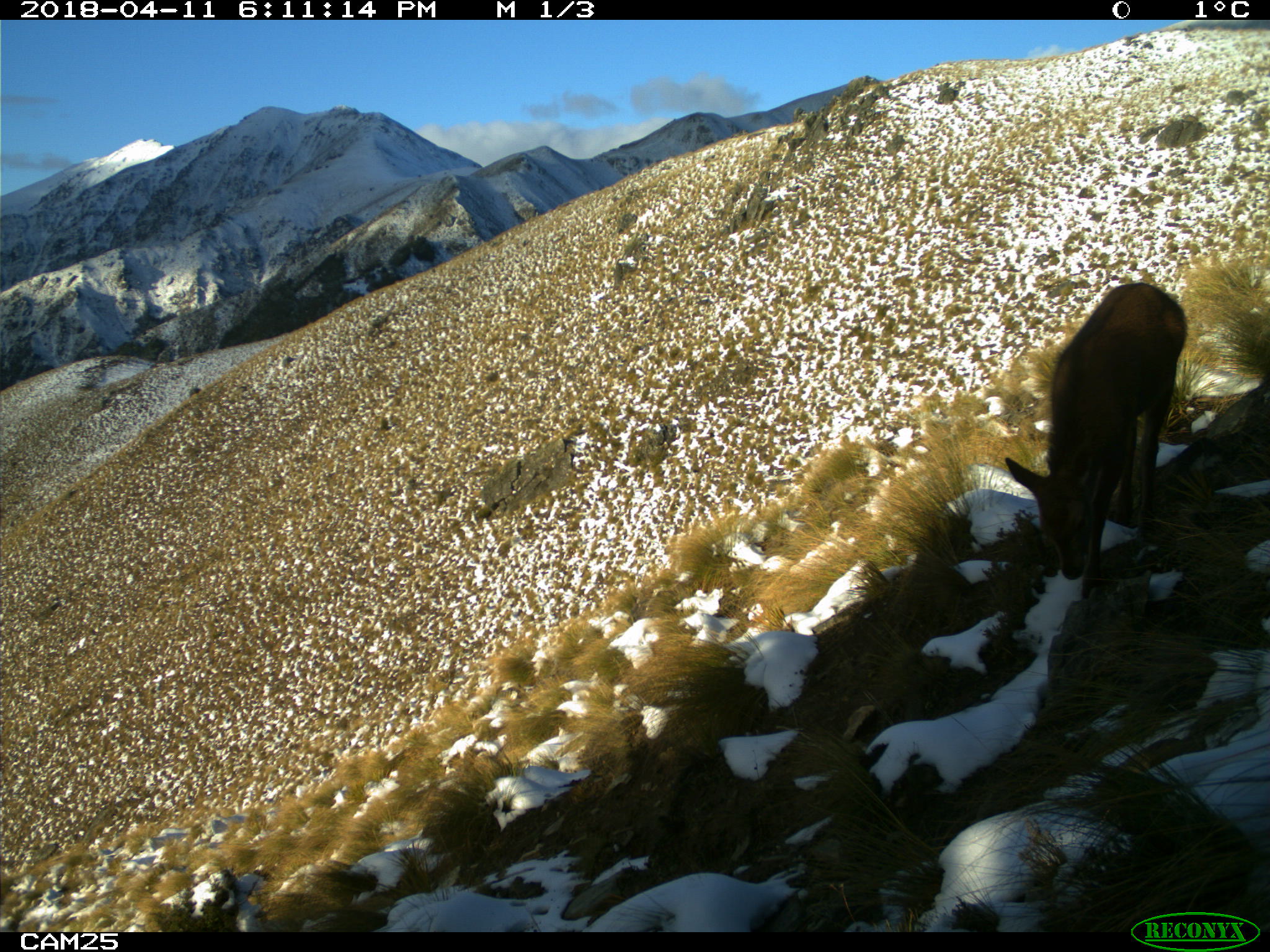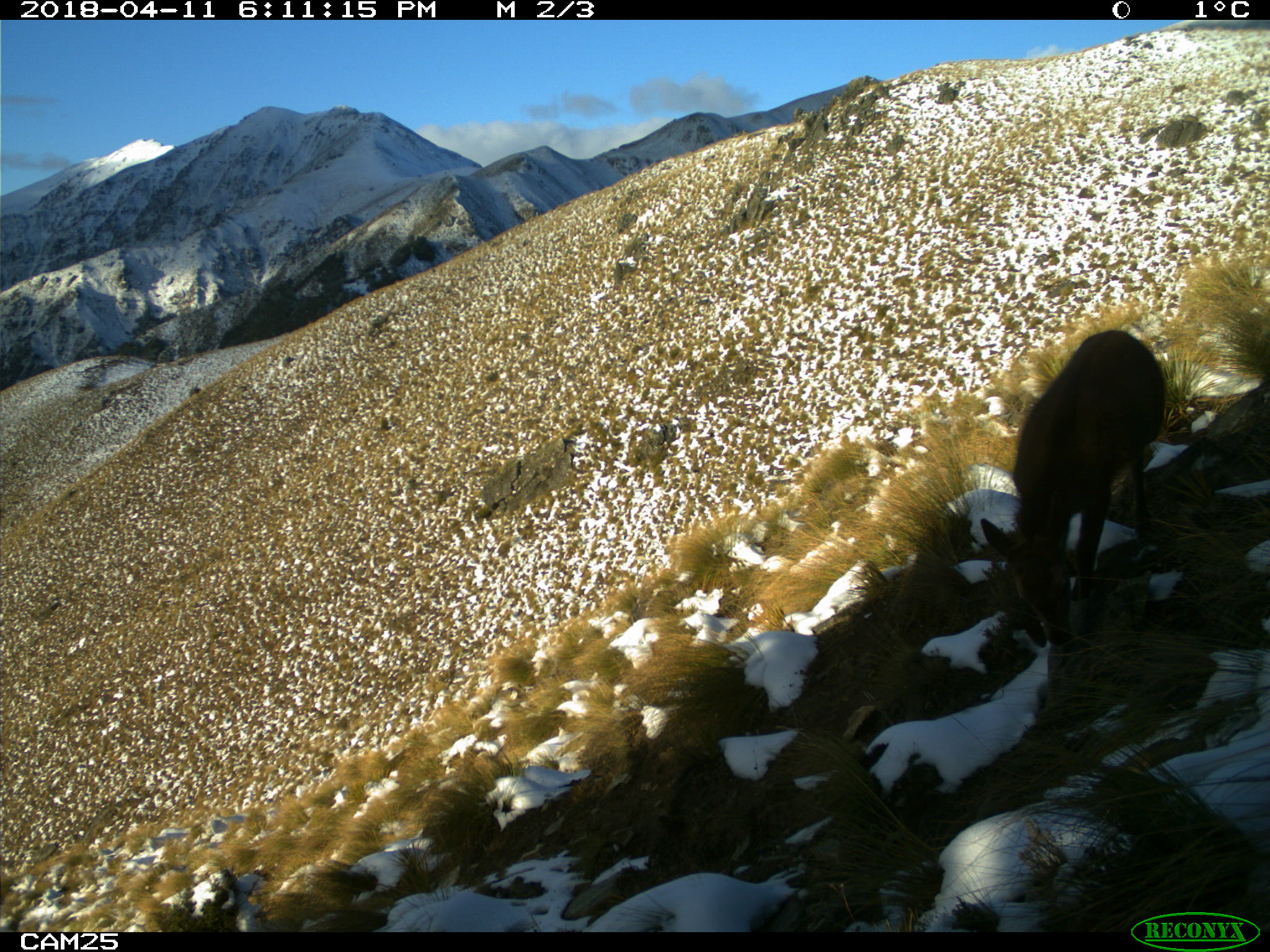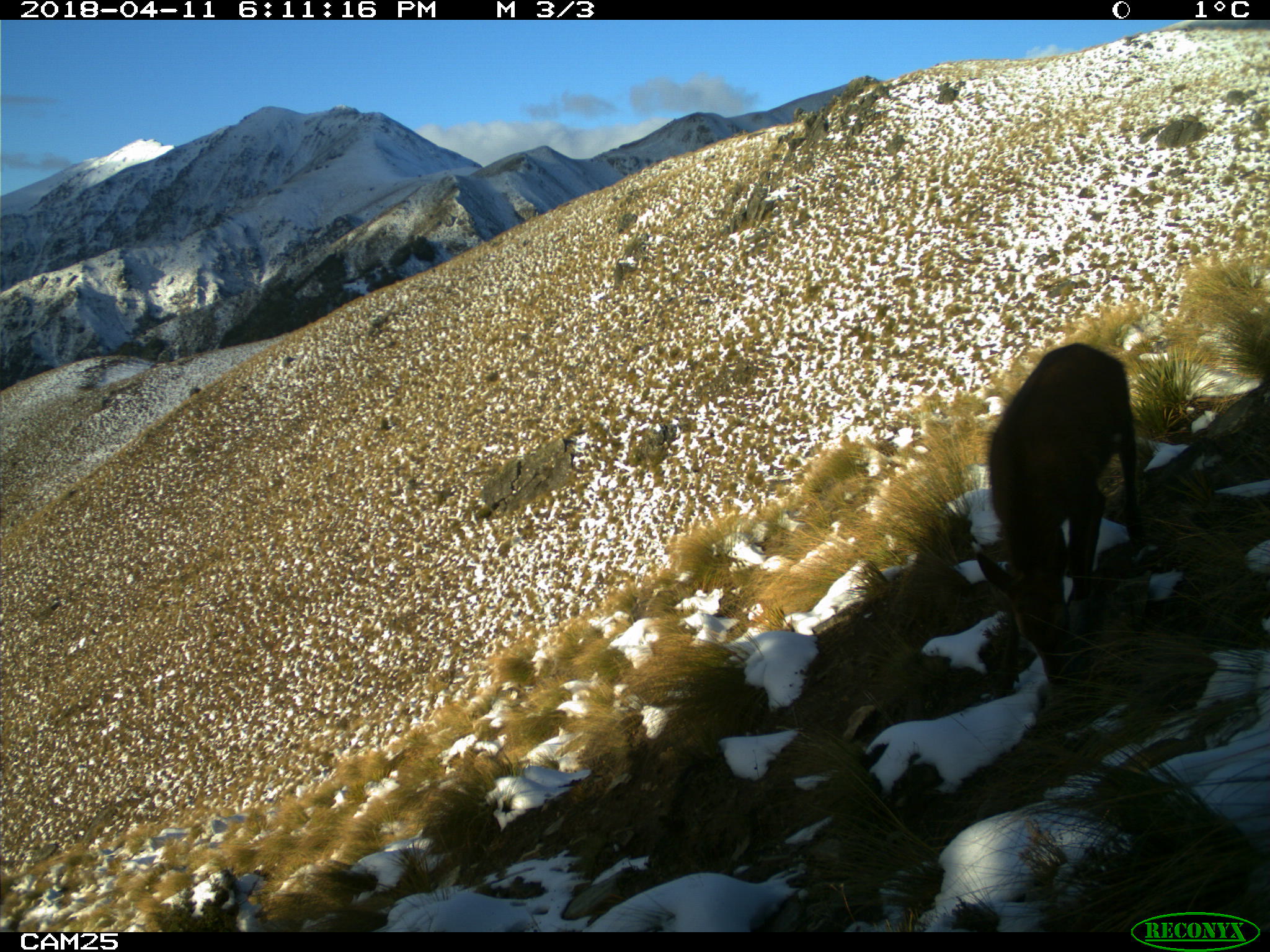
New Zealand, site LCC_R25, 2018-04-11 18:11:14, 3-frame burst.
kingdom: Animalia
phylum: Chordata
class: Mammalia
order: Artiodactyla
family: Cervidae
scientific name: Cervidae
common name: deer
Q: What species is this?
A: Deer (Cervidae).